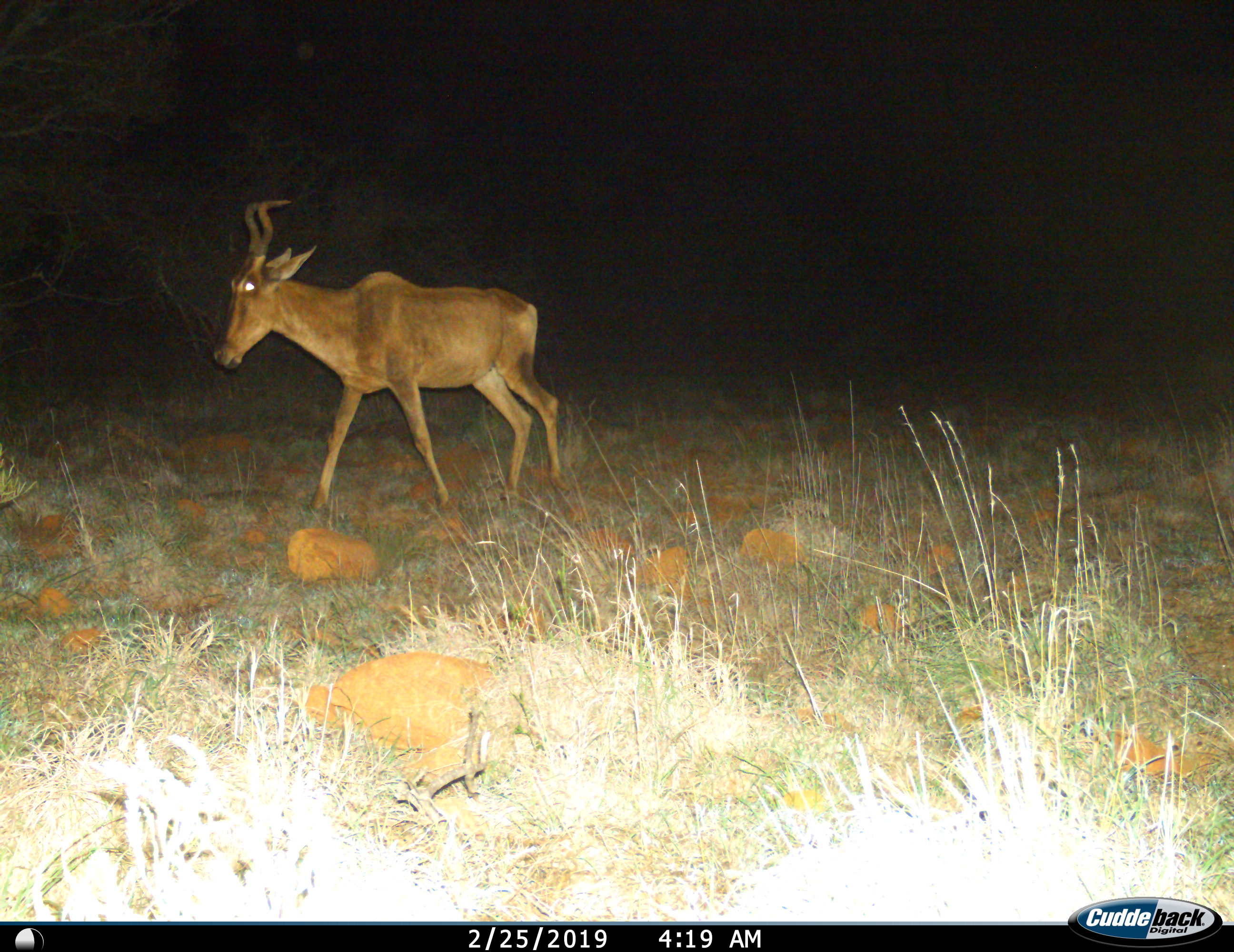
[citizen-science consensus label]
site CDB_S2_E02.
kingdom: Animalia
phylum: Chordata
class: Mammalia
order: Artiodactyla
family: Bovidae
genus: Alcelaphus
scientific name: Alcelaphus buselaphus caama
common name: red hartebeest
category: hartebeestred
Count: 1.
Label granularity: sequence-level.